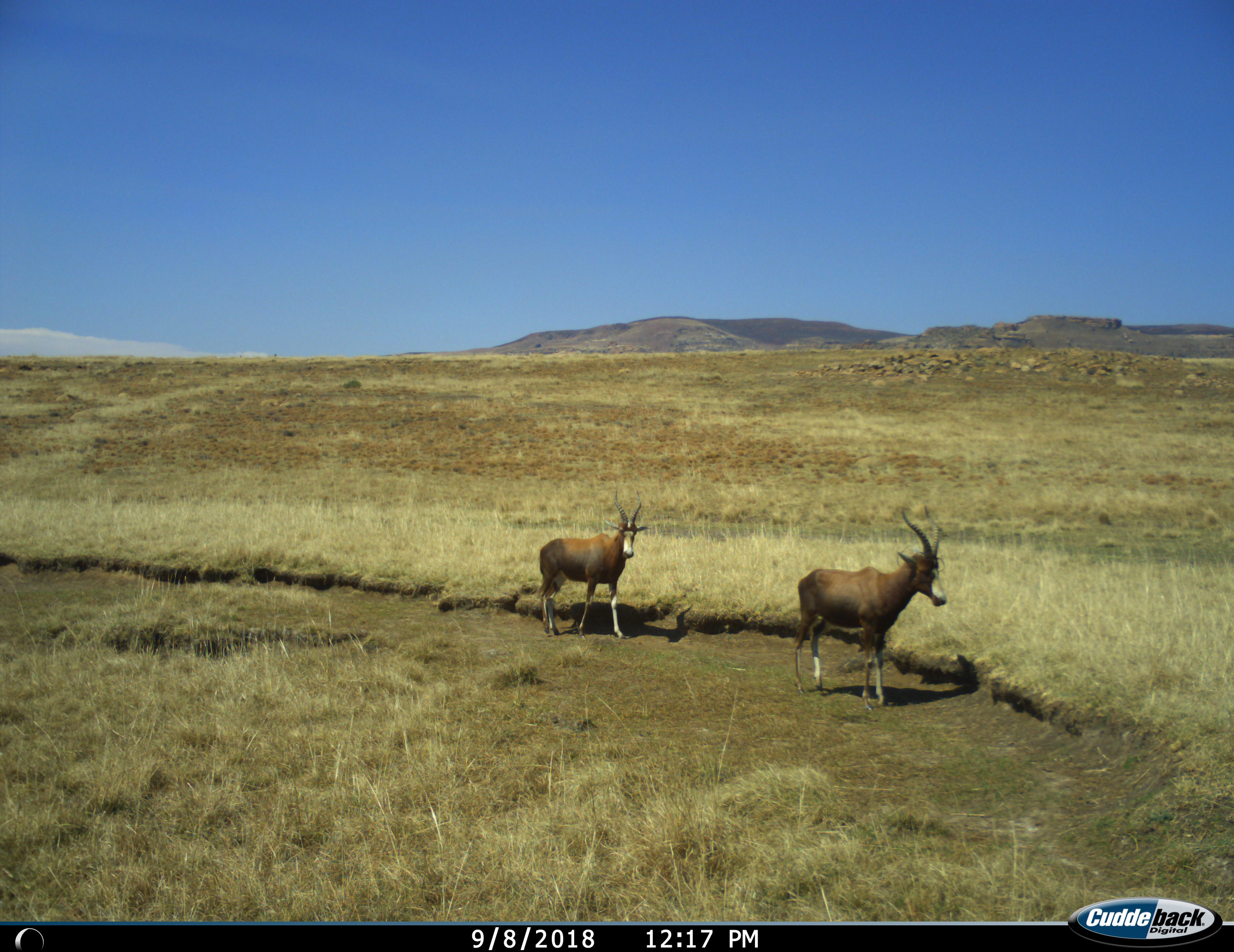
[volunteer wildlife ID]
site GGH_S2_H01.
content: unidentified animal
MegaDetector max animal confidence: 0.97